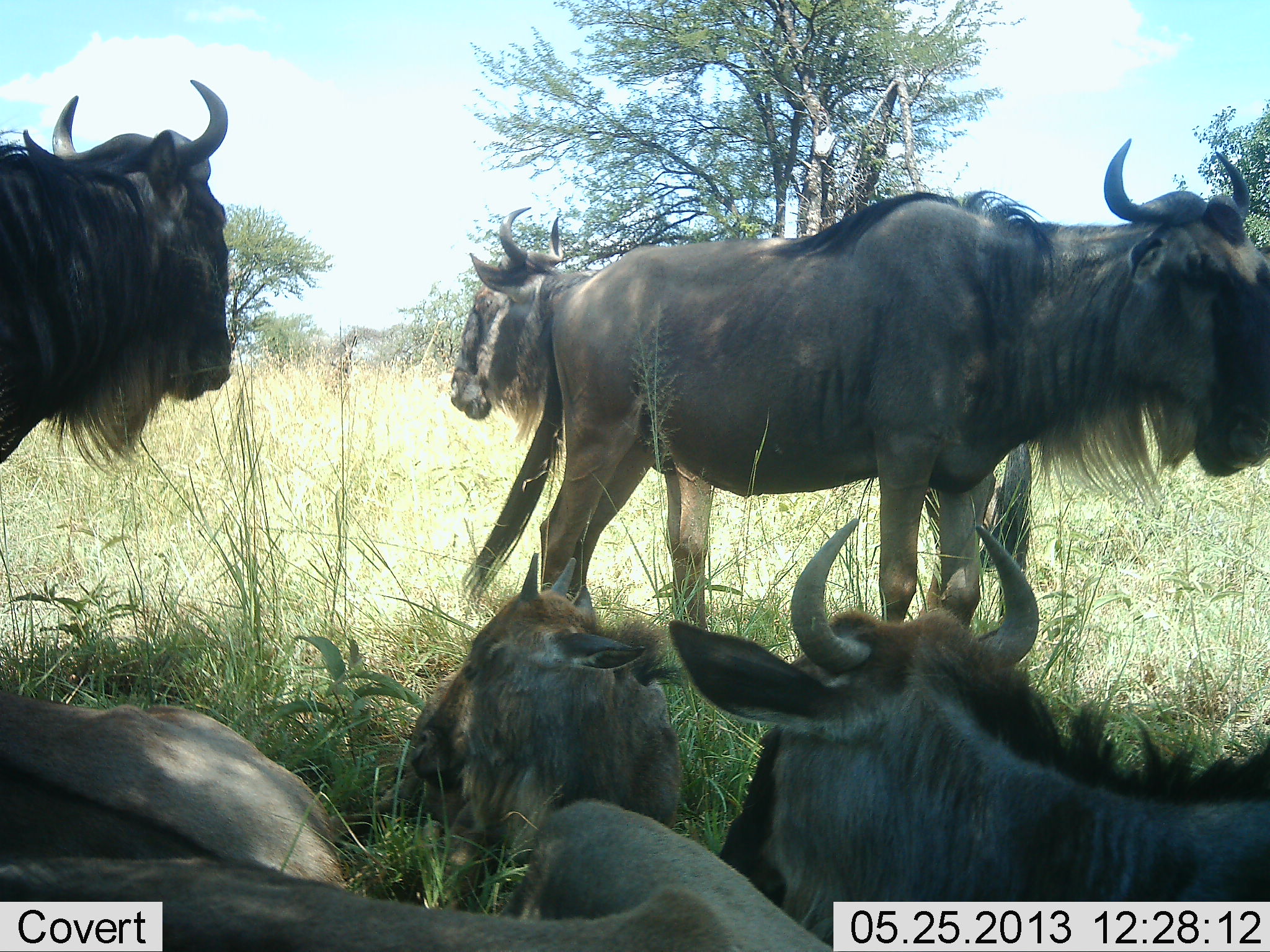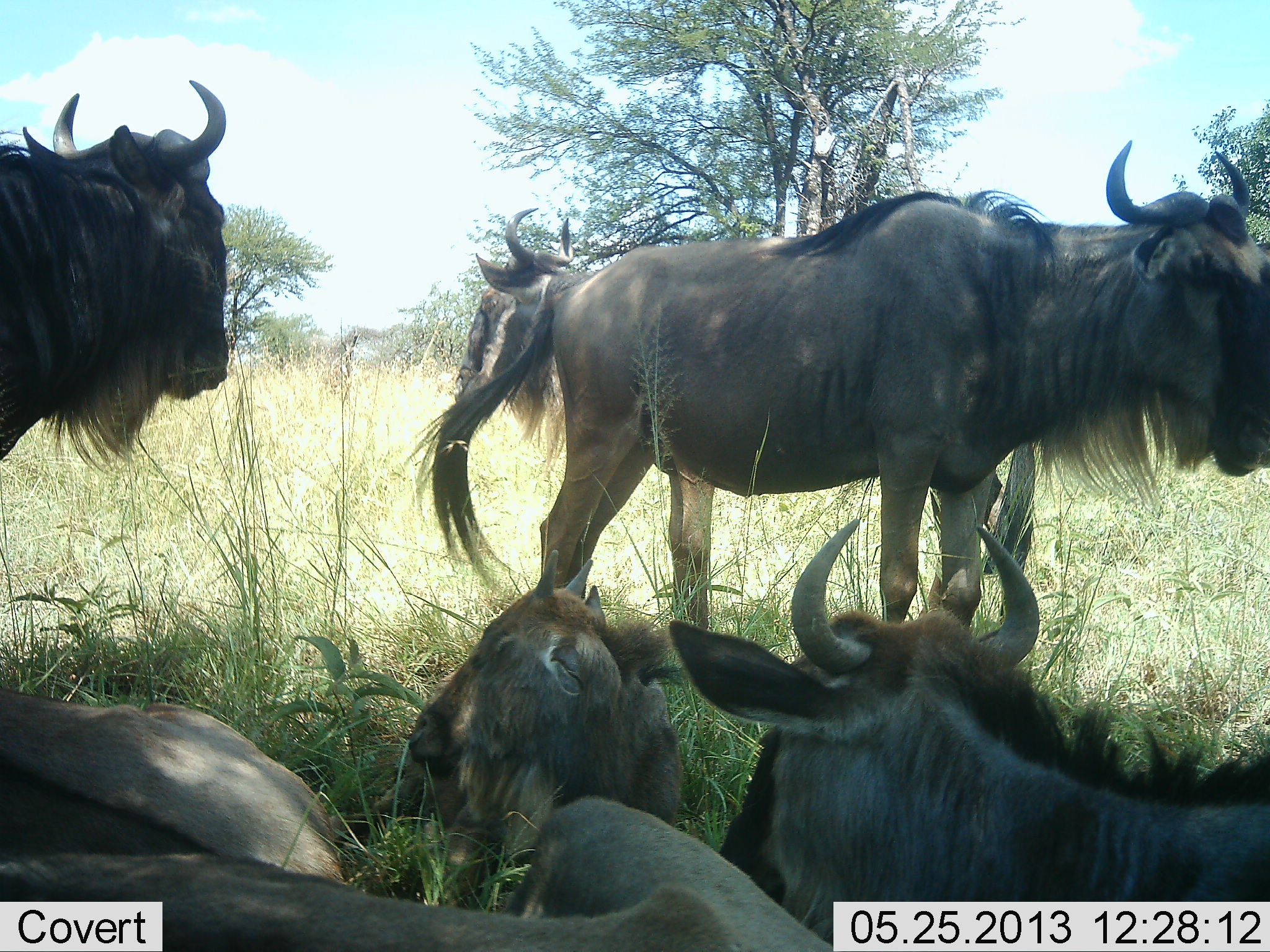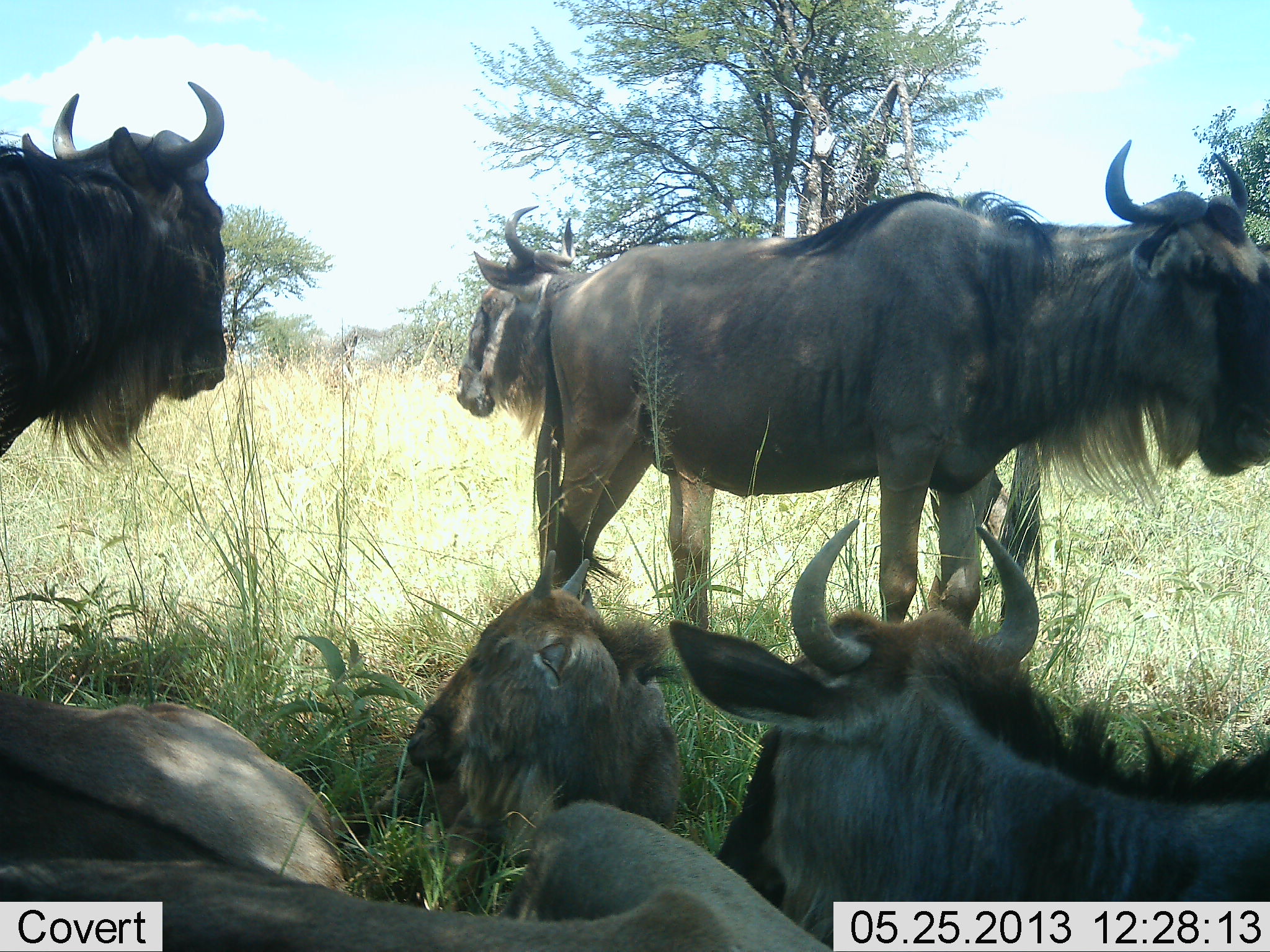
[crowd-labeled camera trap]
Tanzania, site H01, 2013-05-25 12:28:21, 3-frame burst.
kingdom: Animalia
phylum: Chordata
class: Mammalia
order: Artiodactyla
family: Bovidae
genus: Connochaetes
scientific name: Connochaetes taurinus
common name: blue wildebeest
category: wildebeest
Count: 7.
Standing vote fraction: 83%.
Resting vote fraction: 96%.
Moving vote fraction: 4%.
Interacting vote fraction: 9%.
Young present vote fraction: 43%.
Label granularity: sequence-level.